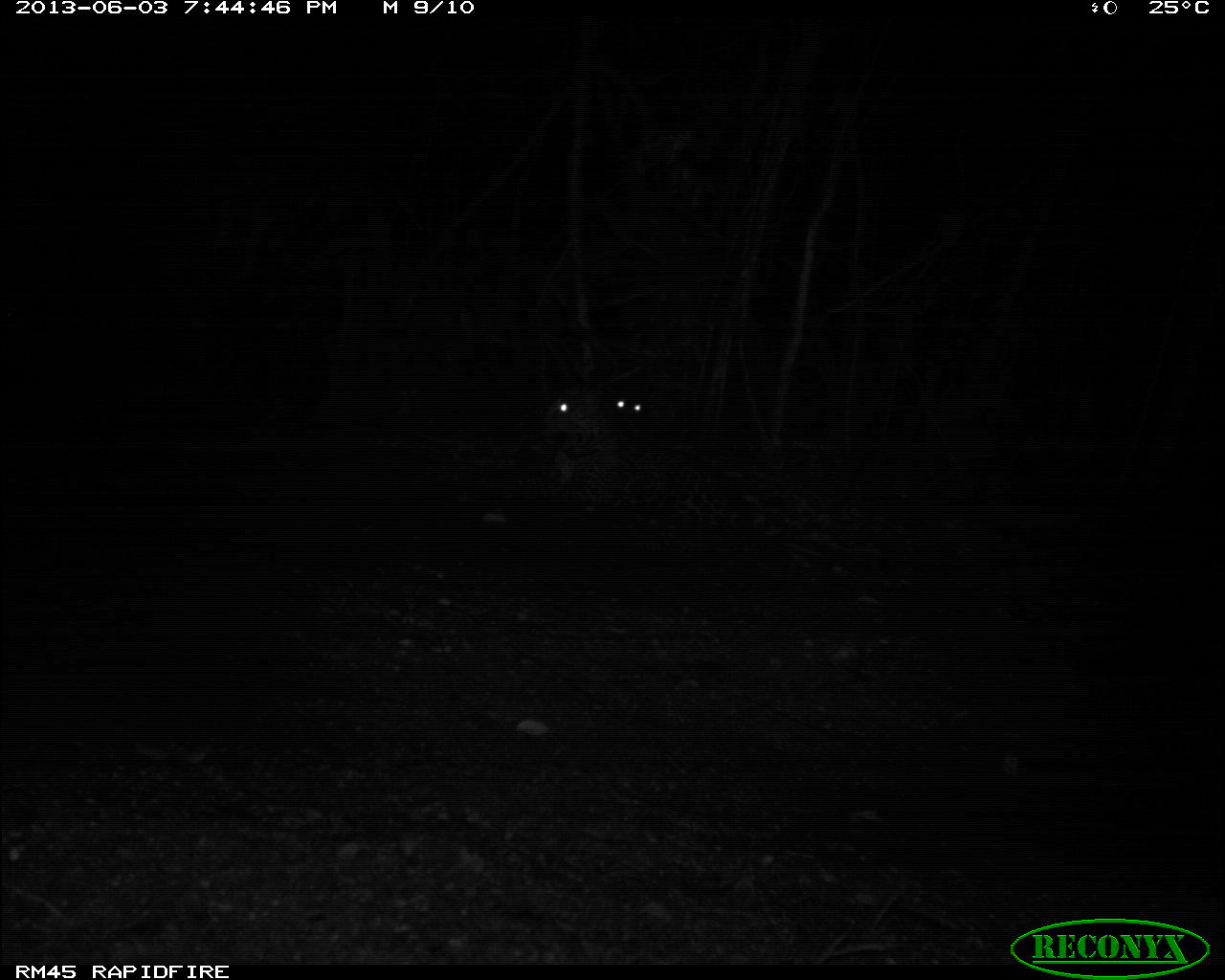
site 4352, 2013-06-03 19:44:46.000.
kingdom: Animalia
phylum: Chordata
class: Mammalia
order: Carnivora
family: Felidae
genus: Panthera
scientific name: Panthera onca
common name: jaguar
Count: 2.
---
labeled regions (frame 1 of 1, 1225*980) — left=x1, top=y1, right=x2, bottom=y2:
panthera onca: left=535, top=390, right=752, bottom=545